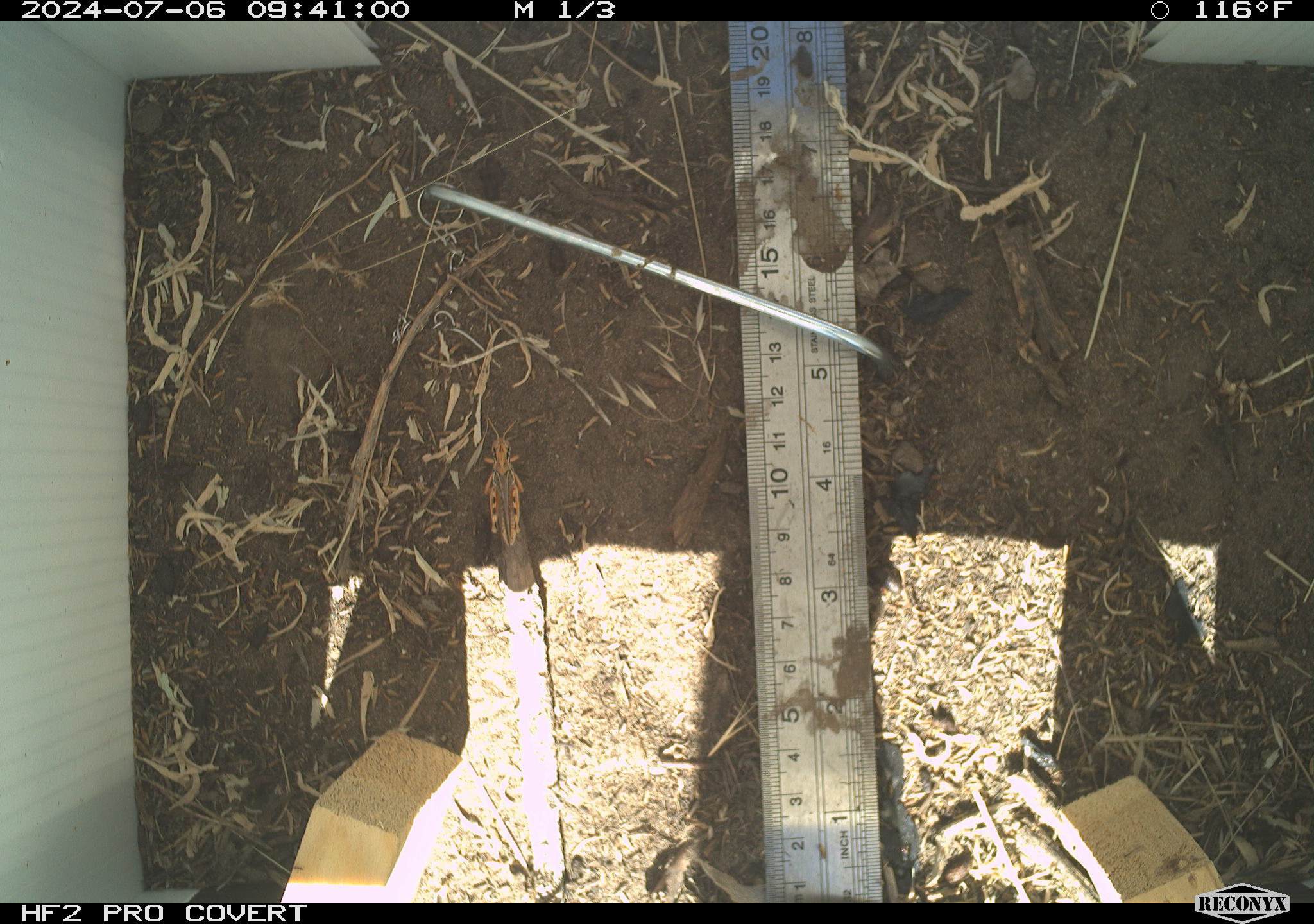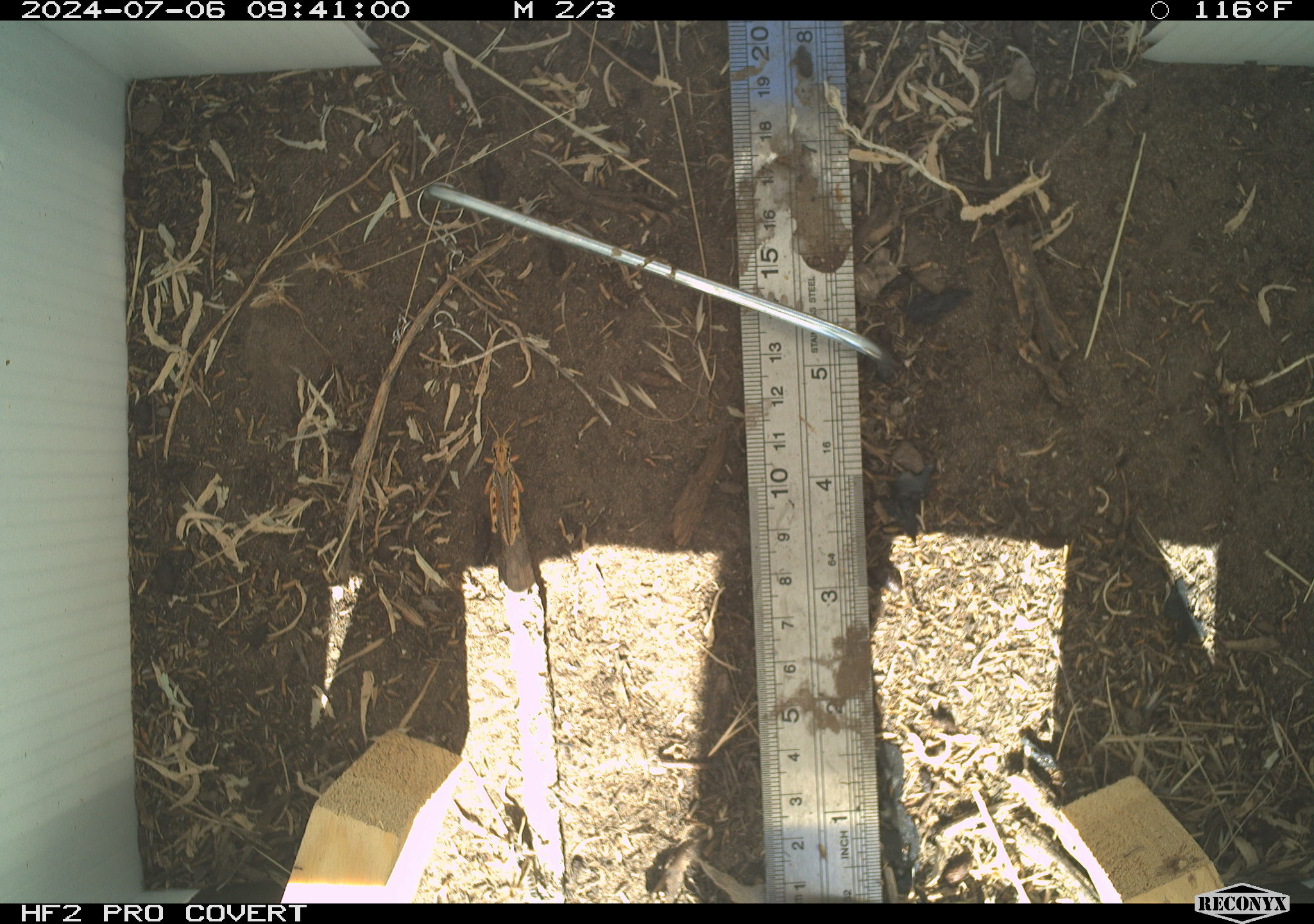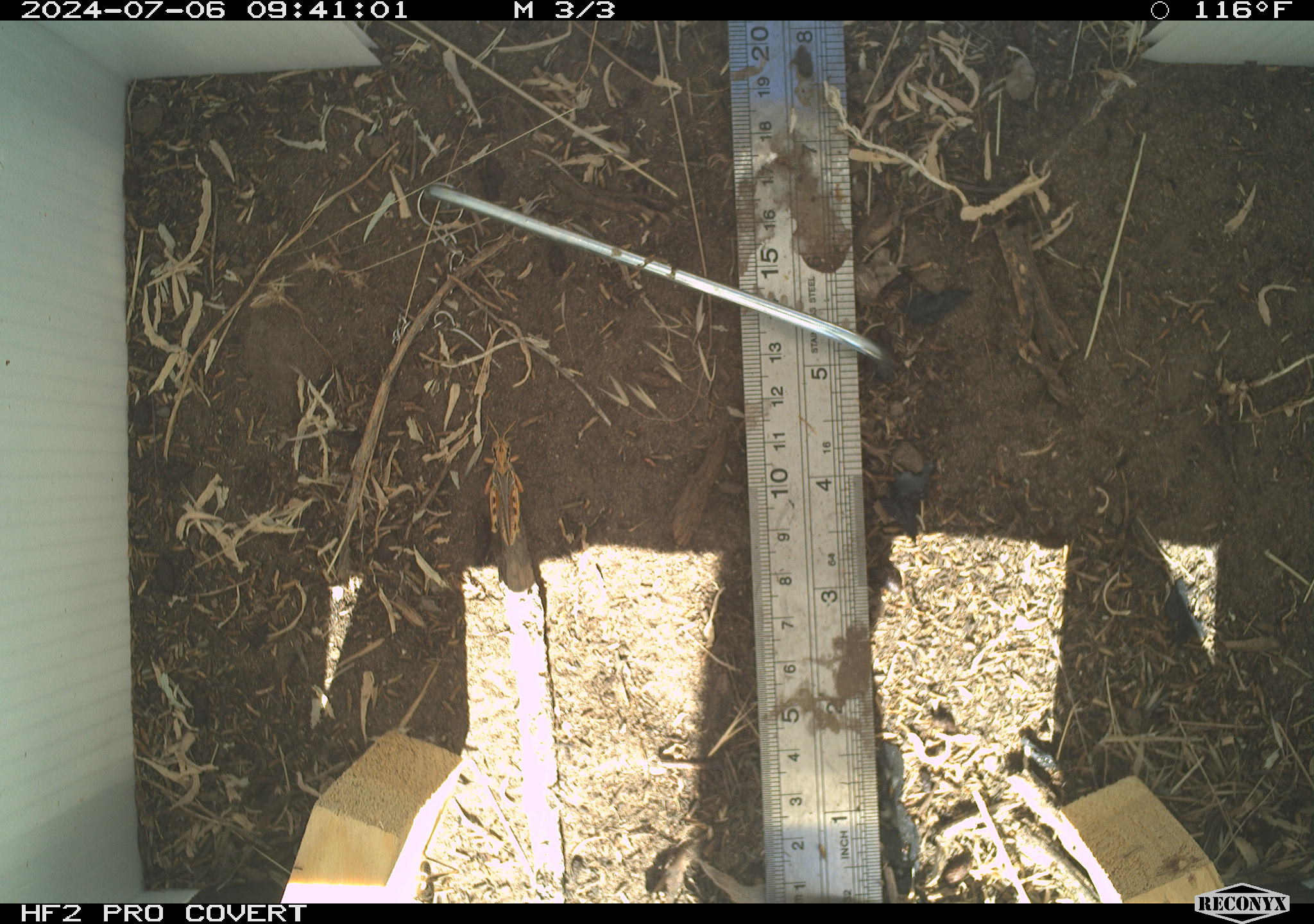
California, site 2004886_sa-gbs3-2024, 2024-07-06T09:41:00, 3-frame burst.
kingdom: Animalia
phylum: Arthropoda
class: Insecta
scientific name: Insecta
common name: insect